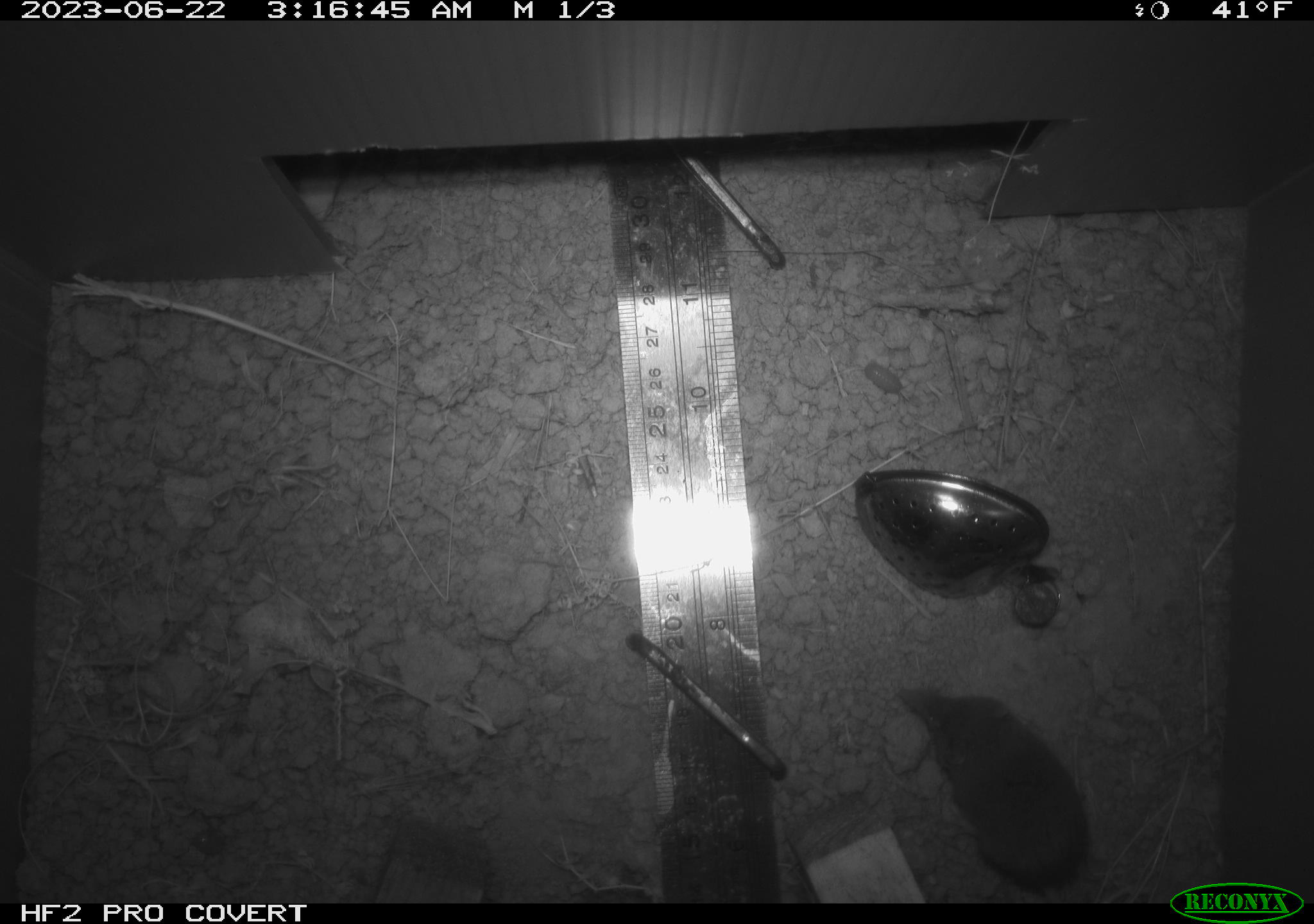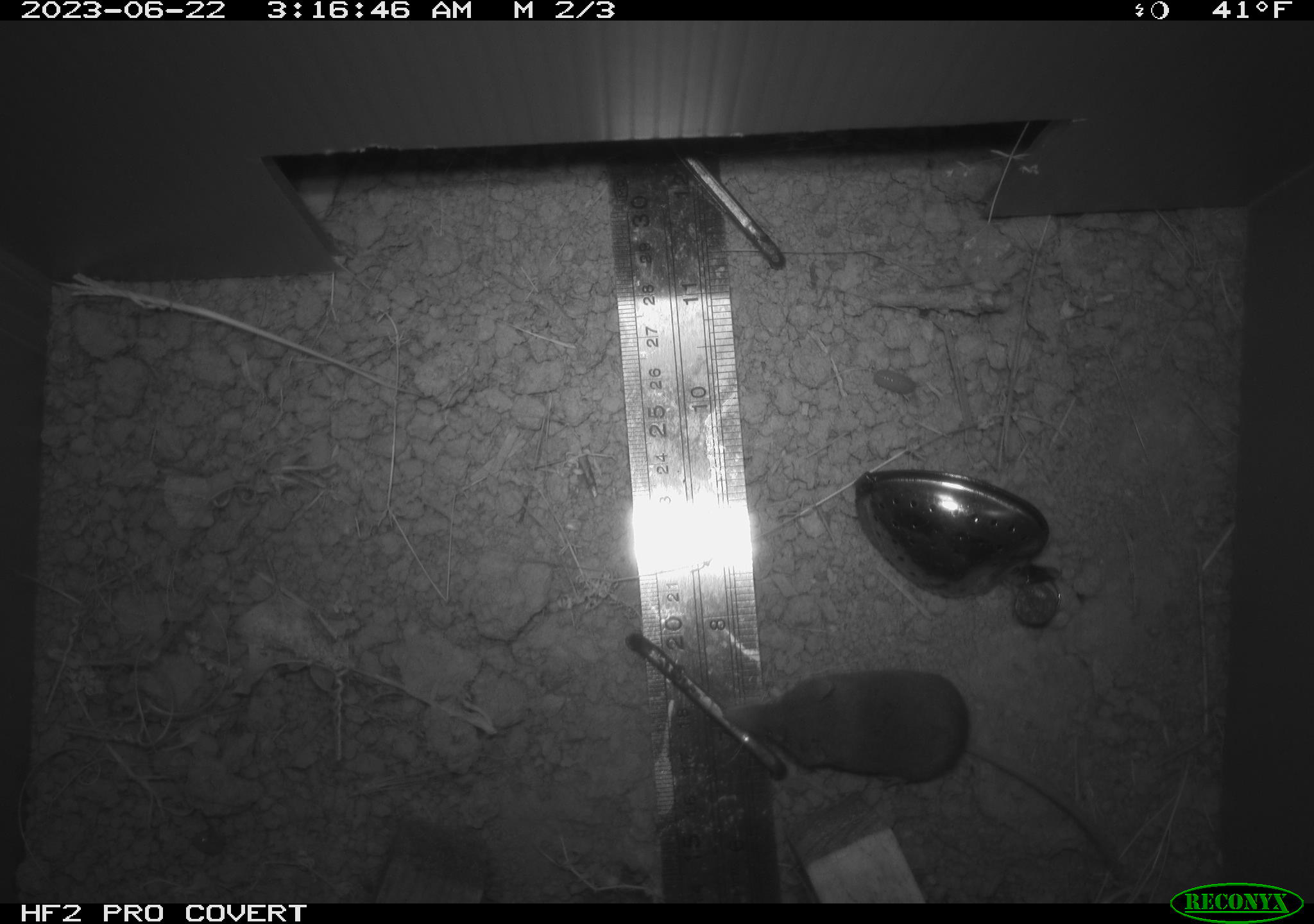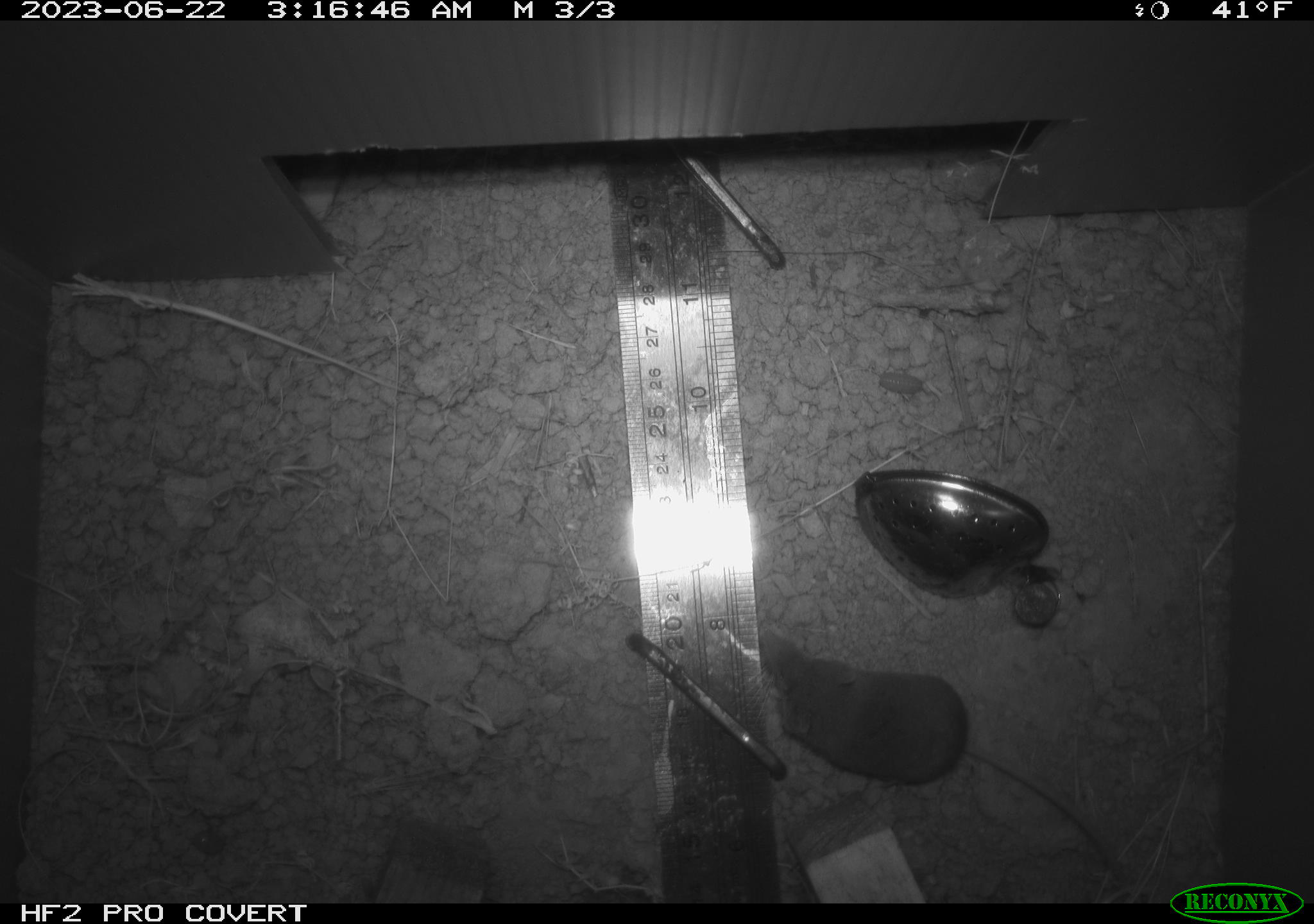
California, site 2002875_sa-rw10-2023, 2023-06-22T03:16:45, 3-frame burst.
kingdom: Animalia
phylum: Chordata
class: Mammalia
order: Eulipotyphla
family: Soricidae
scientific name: Soricidae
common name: shrews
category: soricidae family